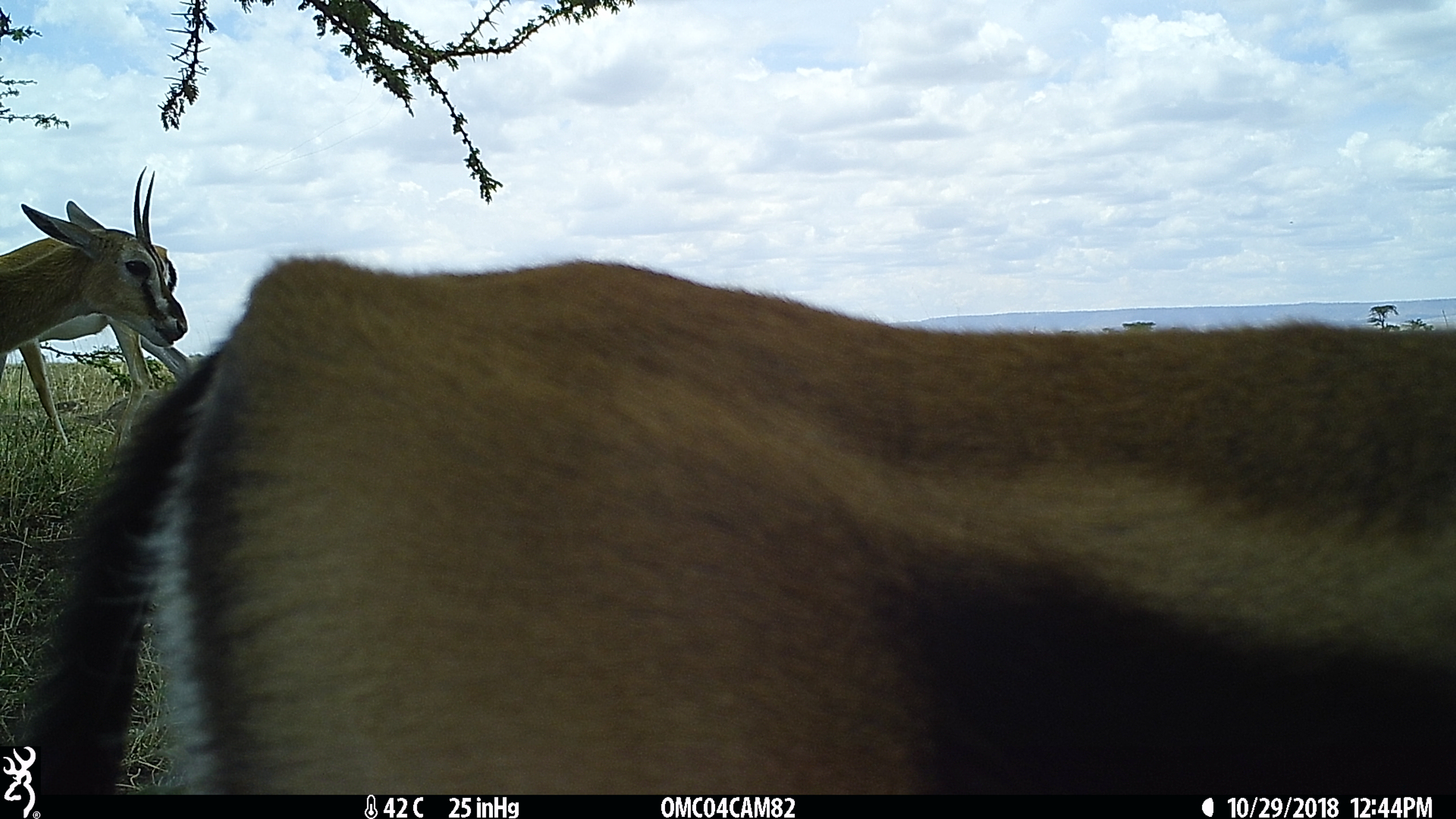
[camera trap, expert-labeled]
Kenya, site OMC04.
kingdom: Animalia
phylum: Chordata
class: Mammalia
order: Artiodactyla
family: Bovidae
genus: Eudorcas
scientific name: Eudorcas thomsonii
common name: thomon's gazelle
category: gazelle thomsons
Gazelle thomsons (thomon's gazelle) (Eudorcas thomsonii).